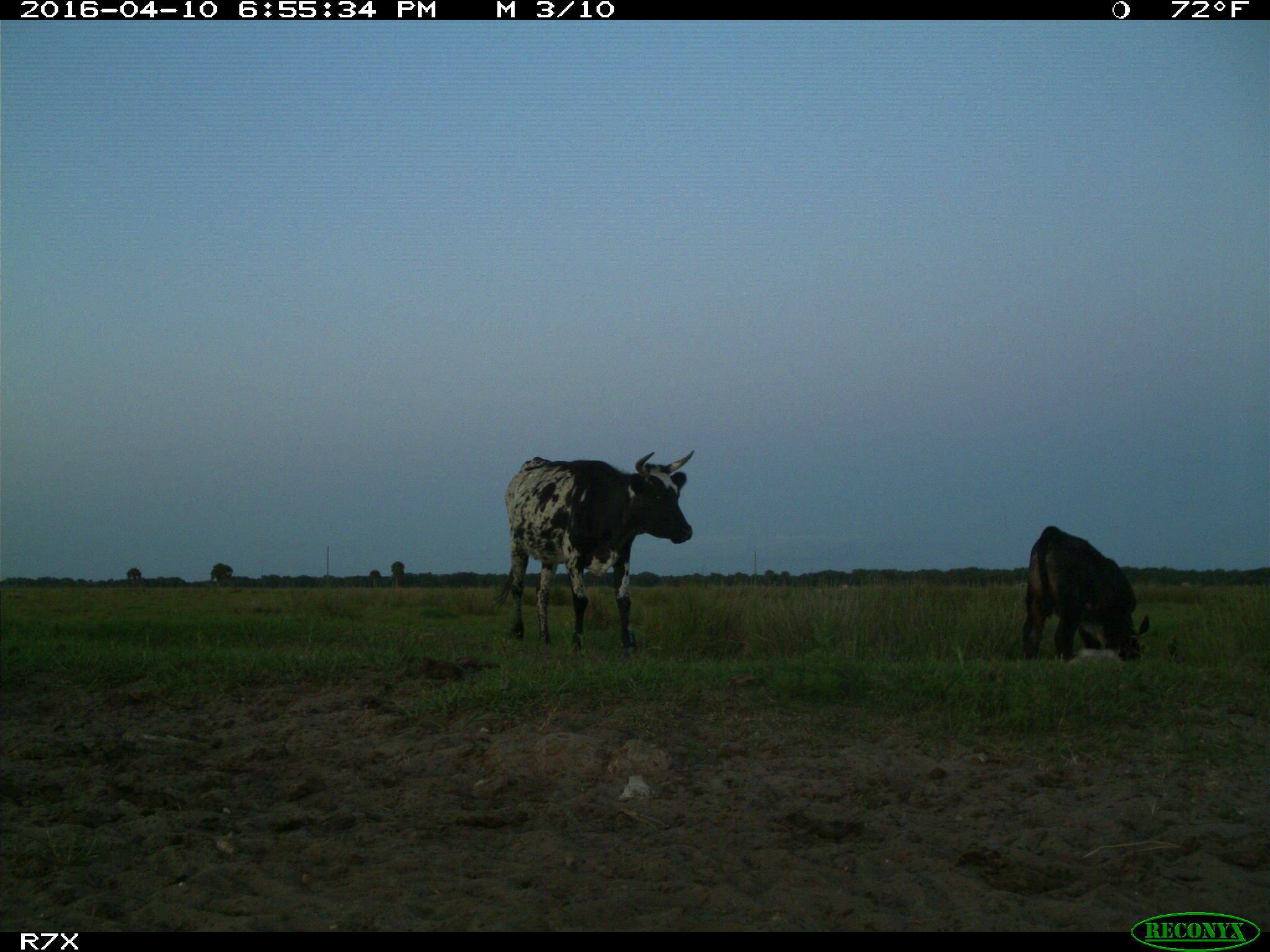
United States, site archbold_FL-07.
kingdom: Animalia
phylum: Chordata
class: Mammalia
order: Artiodactyla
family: Bovidae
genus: Bos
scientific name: Bos taurus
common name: domestic cow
Bos taurus (domestic cow).